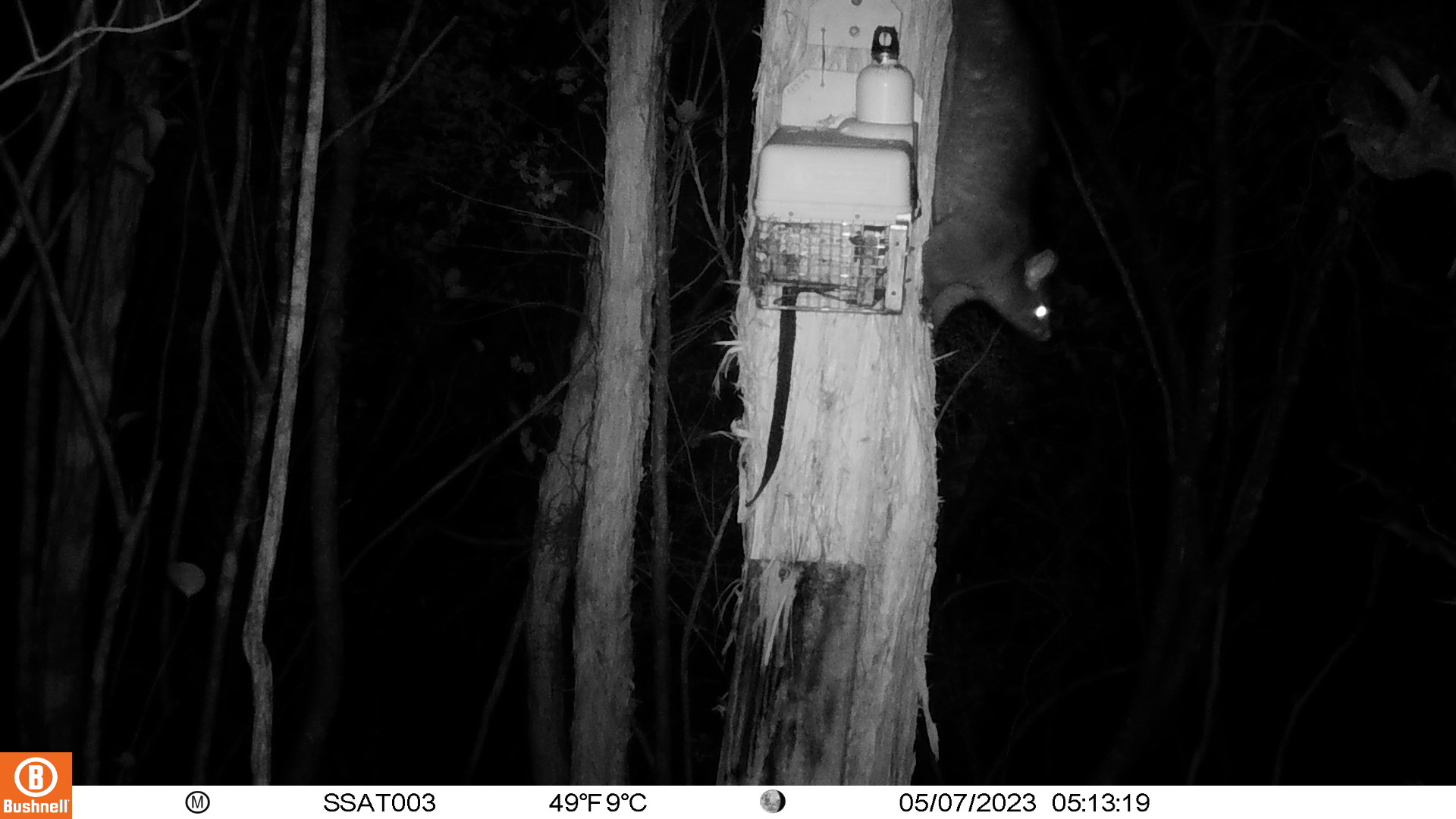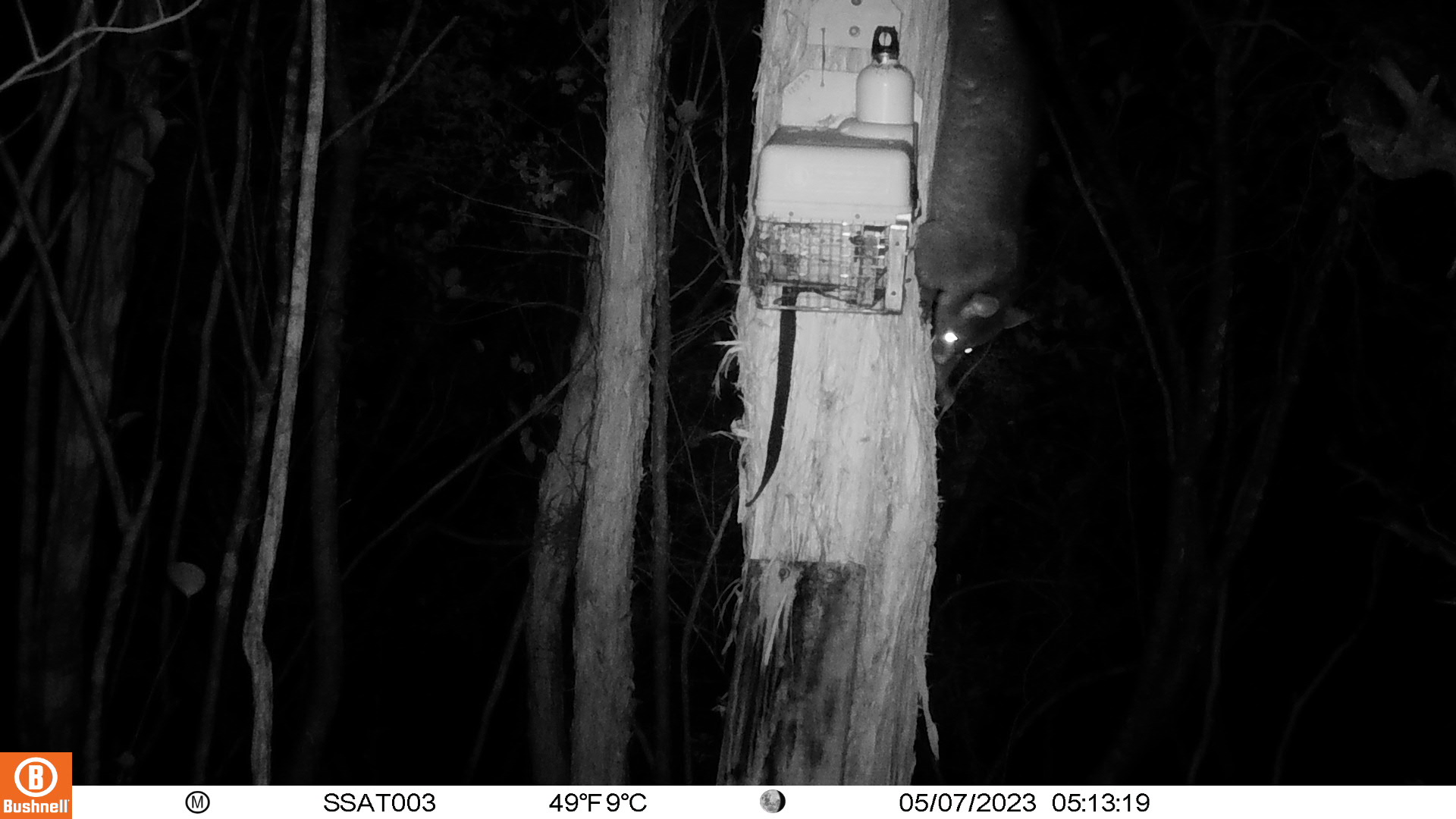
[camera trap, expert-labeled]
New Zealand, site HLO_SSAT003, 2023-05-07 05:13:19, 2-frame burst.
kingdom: Animalia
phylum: Chordata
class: Mammalia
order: Diprotodontia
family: Phalangeridae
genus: Trichosurus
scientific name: Trichosurus vulpecula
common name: common brushtail possum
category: possum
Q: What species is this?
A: Possum (common brushtail possum) (Trichosurus vulpecula).